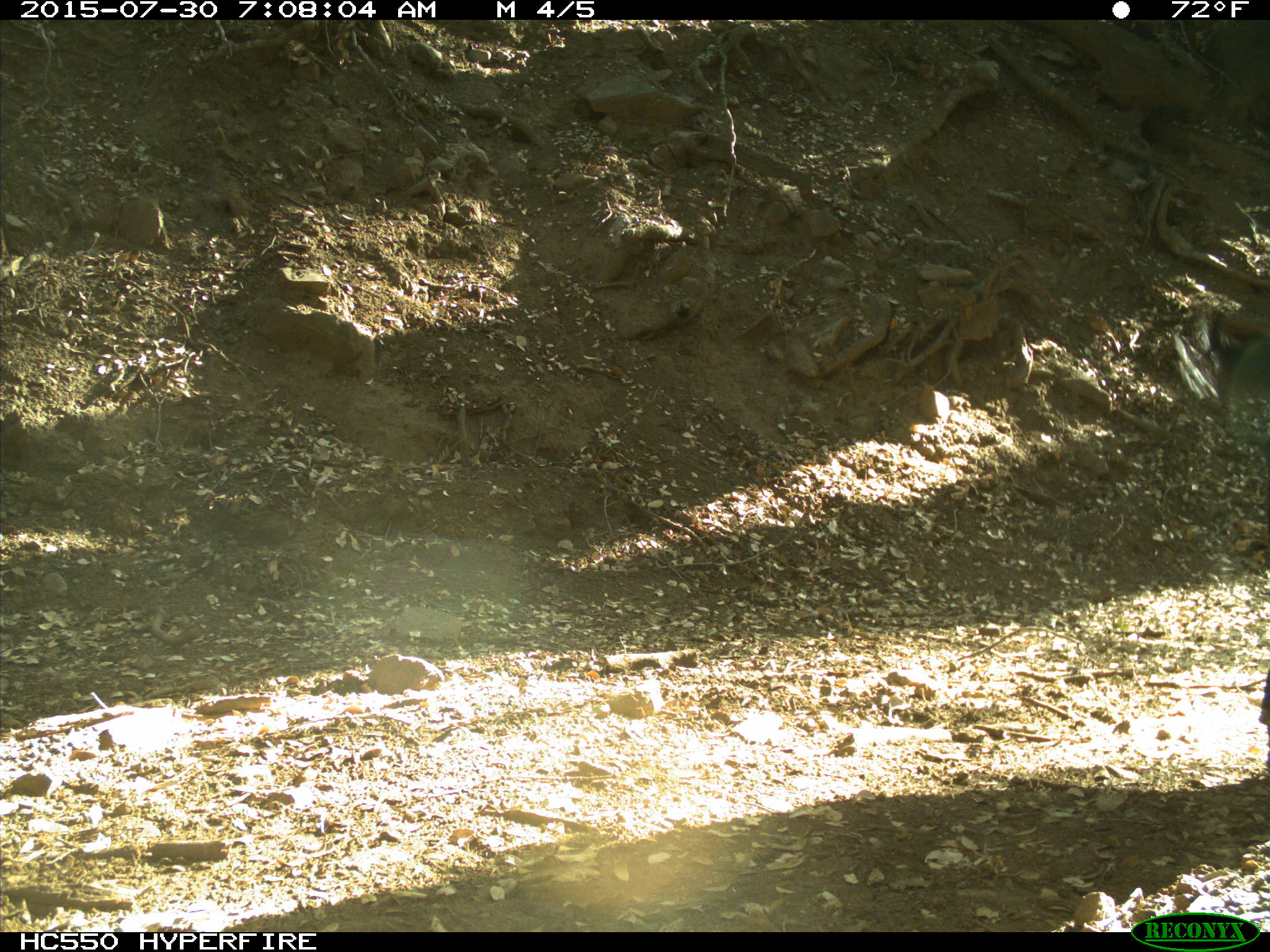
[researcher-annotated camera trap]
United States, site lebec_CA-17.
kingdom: Animalia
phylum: Chordata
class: Mammalia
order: Artiodactyla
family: Bovidae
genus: Bos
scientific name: Bos taurus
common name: domestic cow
Bos taurus (domestic cow).